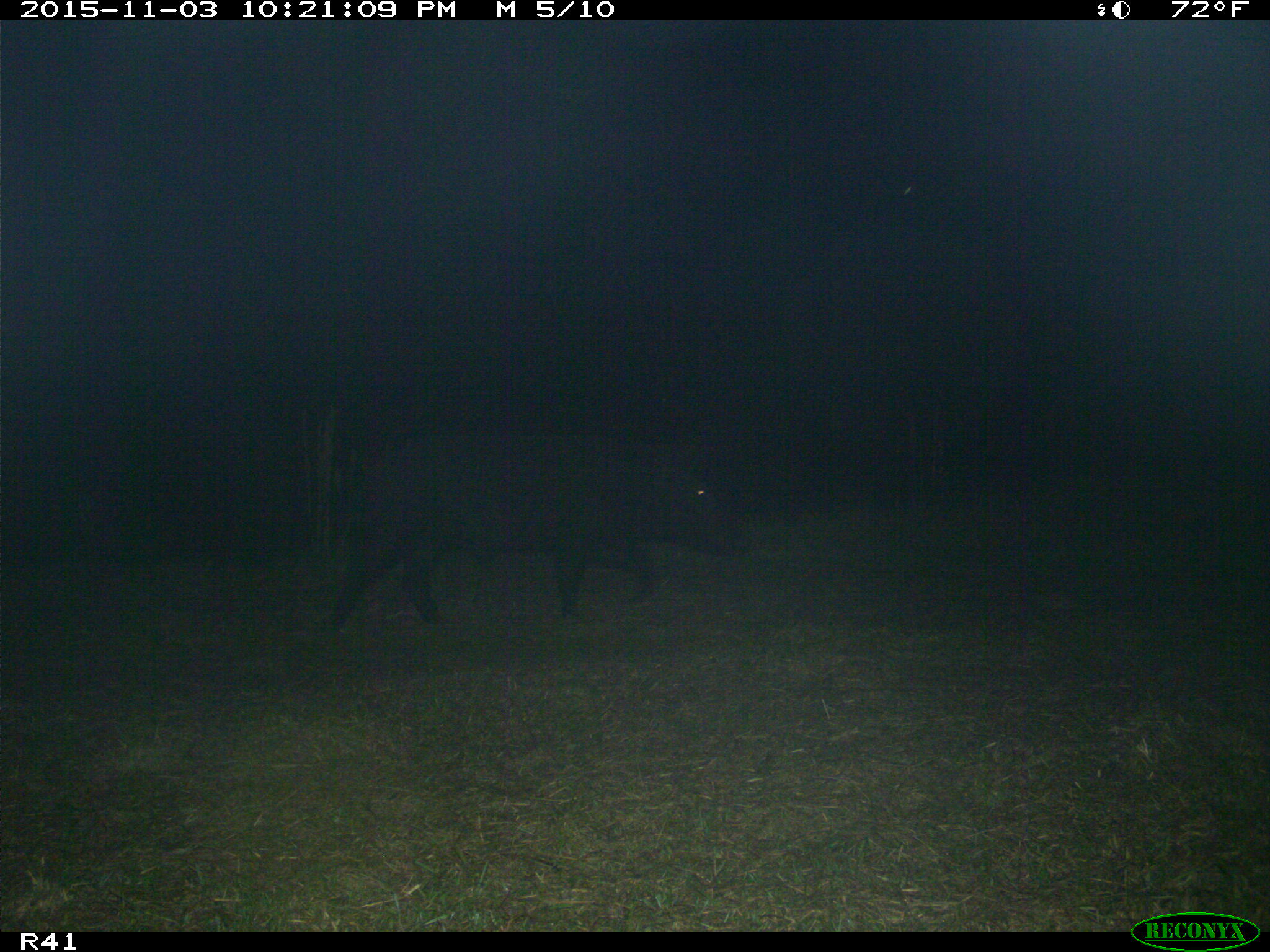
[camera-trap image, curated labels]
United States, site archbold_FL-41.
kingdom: Animalia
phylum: Chordata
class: Mammalia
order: Artiodactyla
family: Suidae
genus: Sus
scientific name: Sus scrofa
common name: wild boar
Sus scrofa (wild boar).